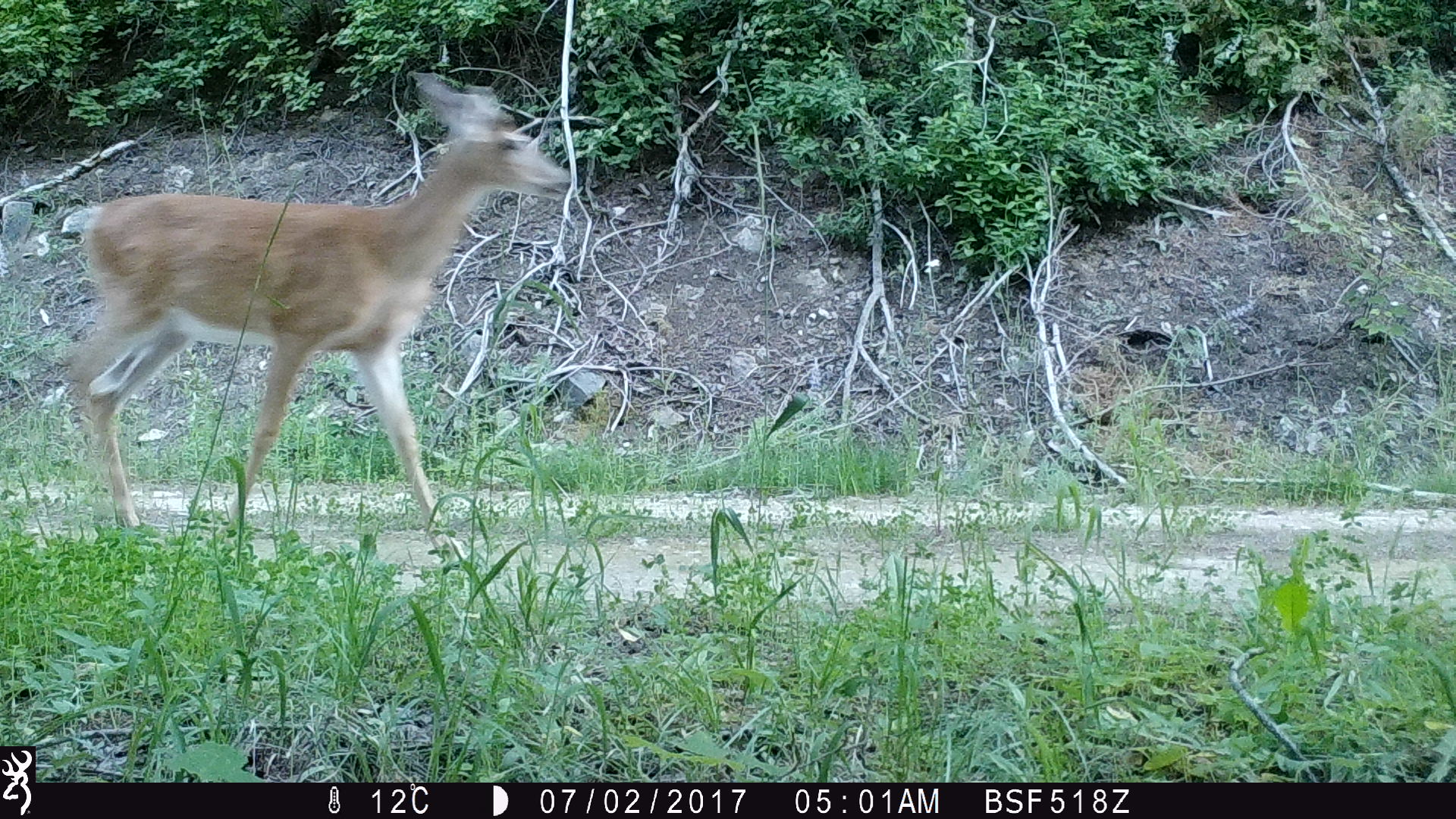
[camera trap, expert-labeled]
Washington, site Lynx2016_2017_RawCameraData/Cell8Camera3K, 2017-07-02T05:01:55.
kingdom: Animalia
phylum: Chordata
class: Mammalia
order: Artiodactyla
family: Cervidae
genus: Odocoileus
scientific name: Odocoileus virginianus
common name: white-tailed deer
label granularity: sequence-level